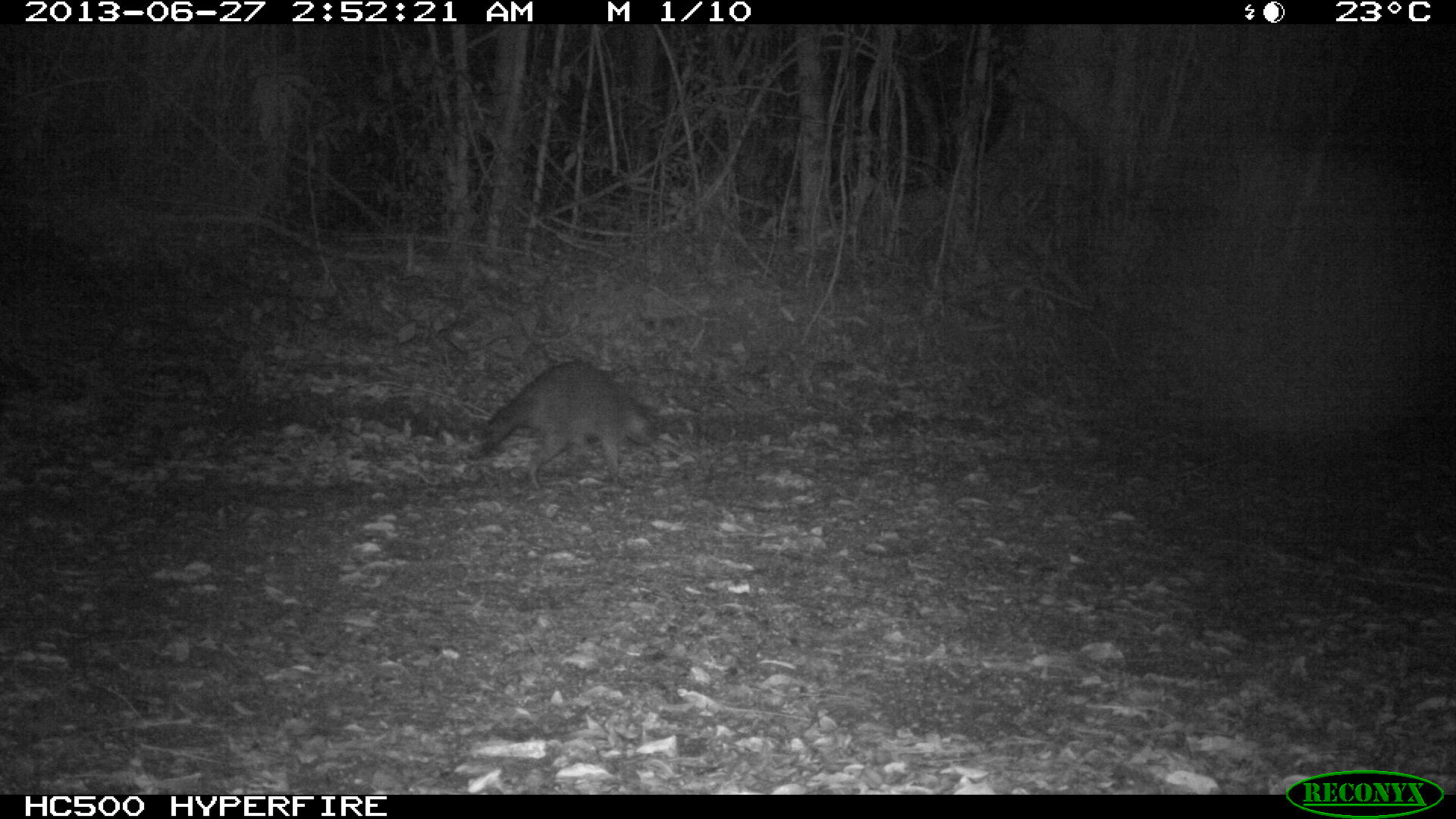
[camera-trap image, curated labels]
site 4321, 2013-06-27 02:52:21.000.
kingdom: Animalia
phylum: Chordata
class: Mammalia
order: Carnivora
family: Procyonidae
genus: Procyon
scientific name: Procyon lotor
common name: common raccoon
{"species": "Procyon lotor (common raccoon)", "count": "1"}